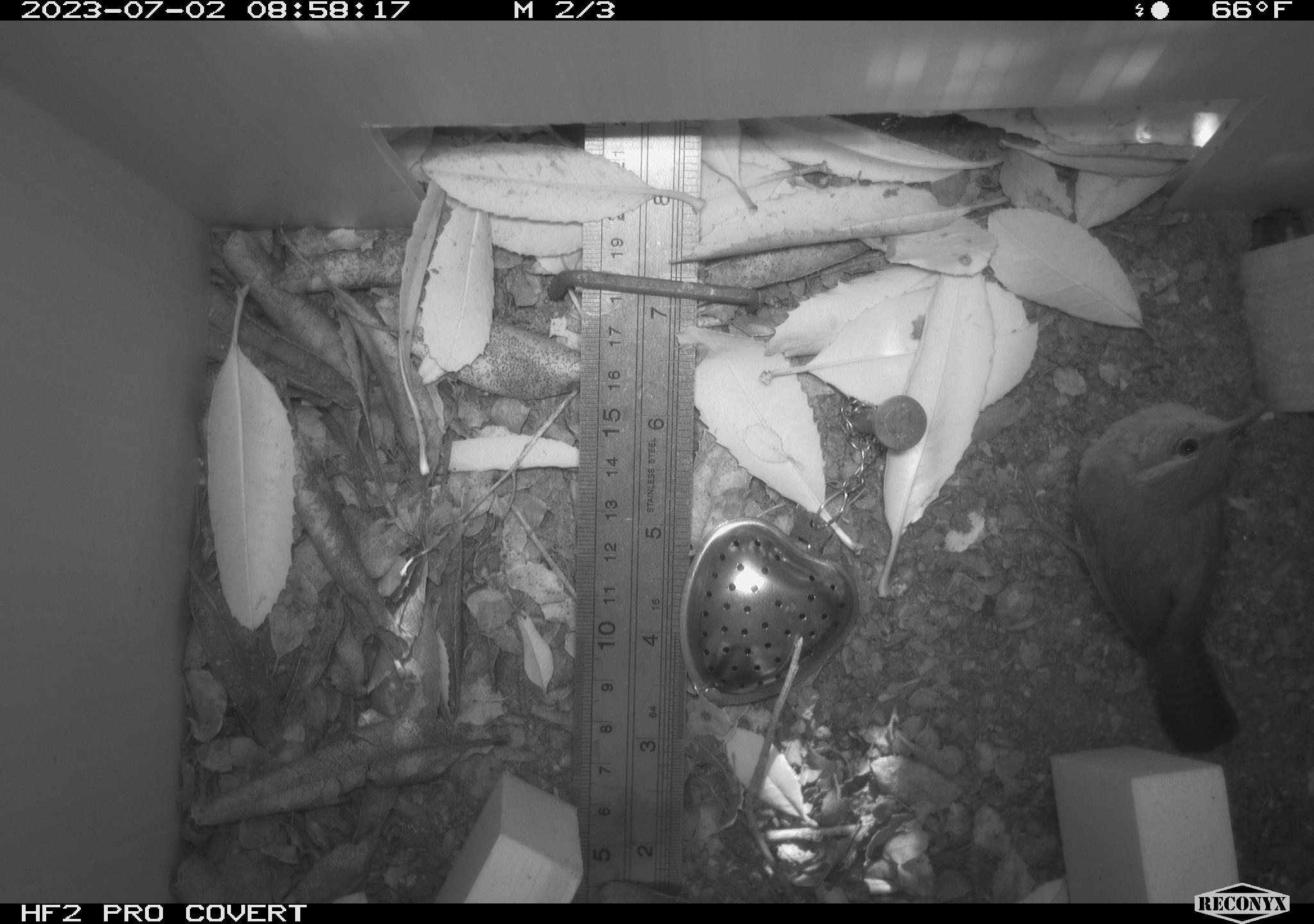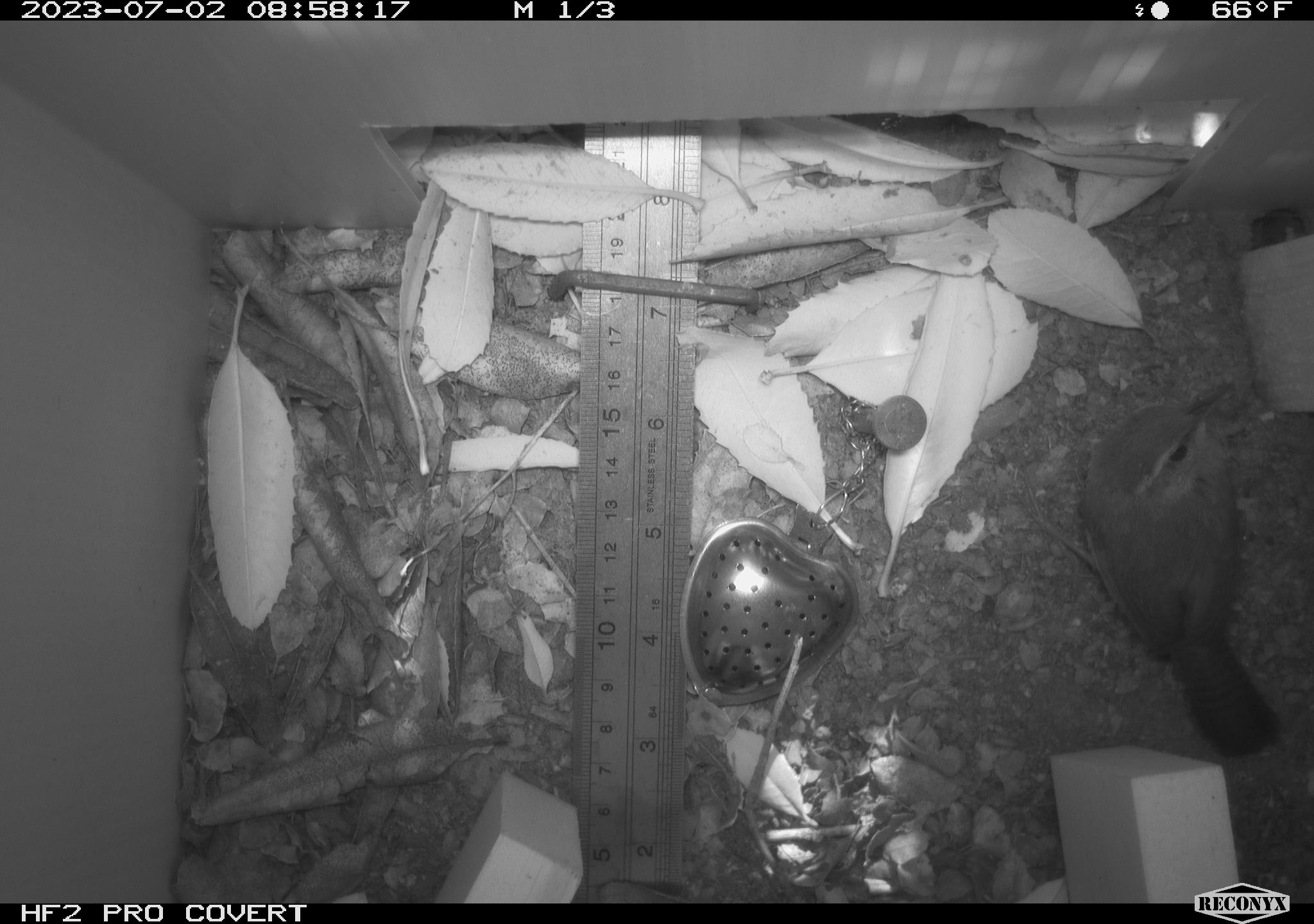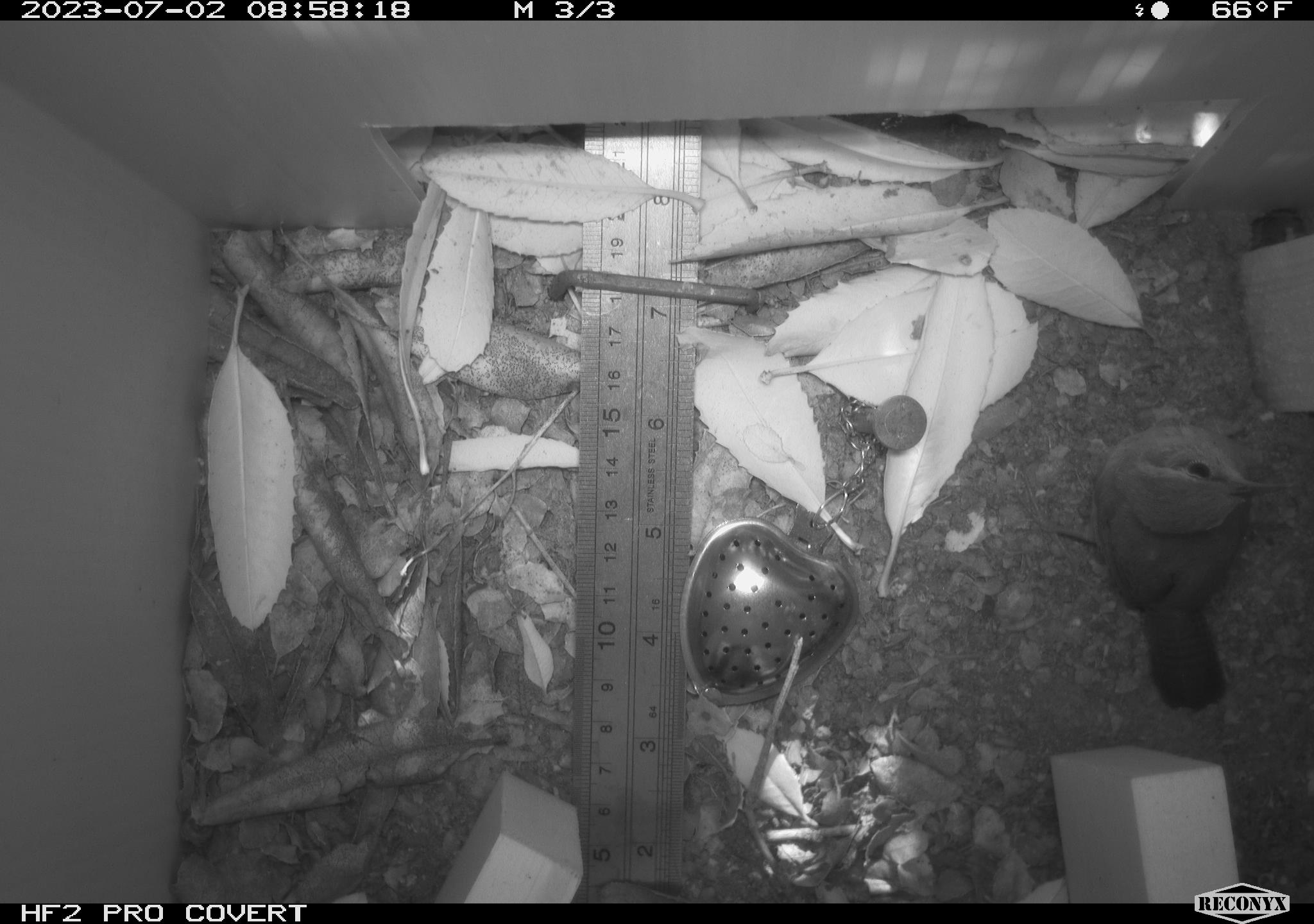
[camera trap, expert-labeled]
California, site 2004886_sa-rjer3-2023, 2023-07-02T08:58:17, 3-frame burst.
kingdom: Animalia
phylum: Chordata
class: Aves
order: Passeriformes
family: Troglodytidae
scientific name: Troglodytidae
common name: wren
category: troglodytidae family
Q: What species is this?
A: Troglodytidae family (wren) (Troglodytidae).